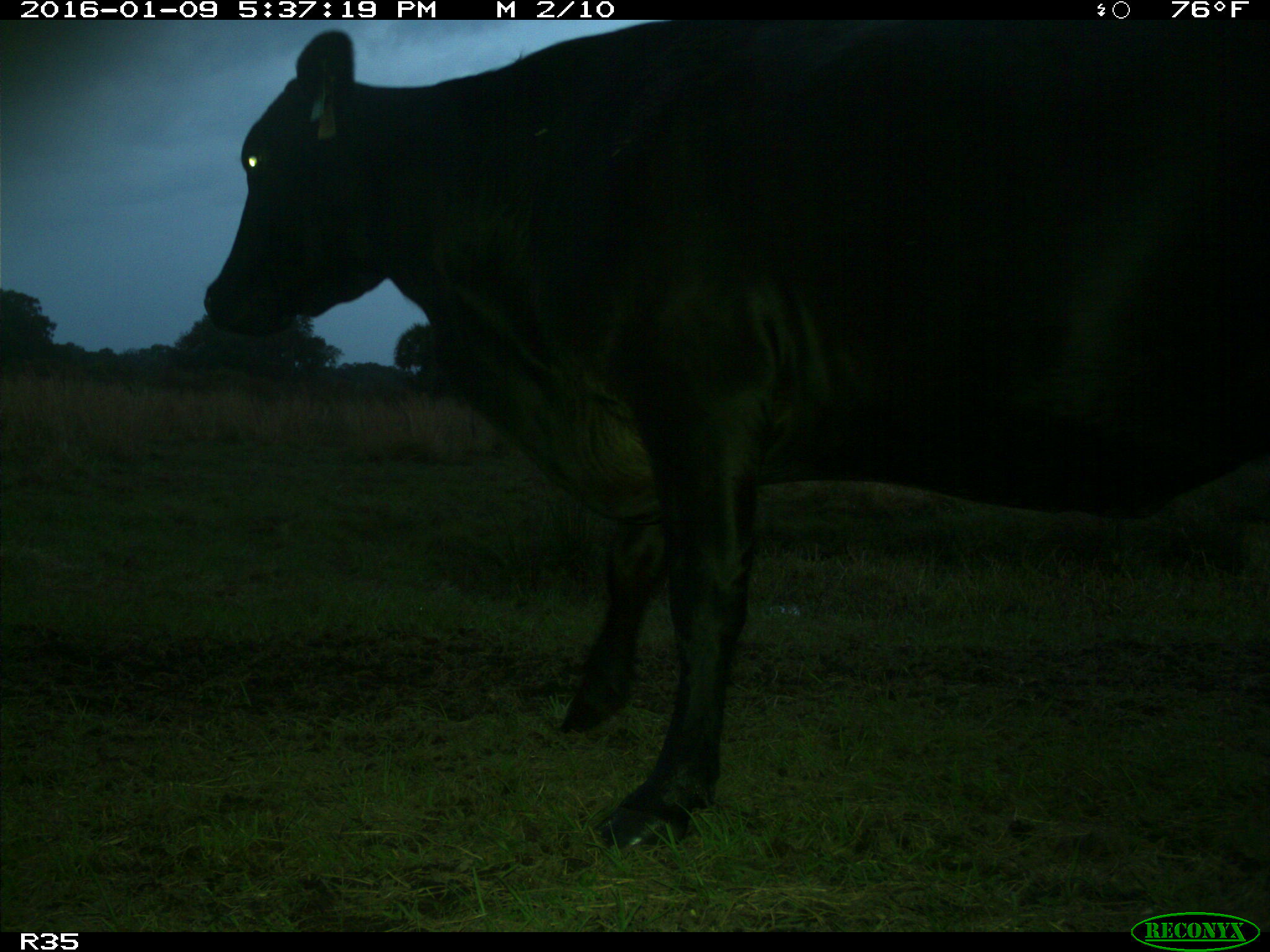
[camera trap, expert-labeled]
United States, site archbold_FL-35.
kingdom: Animalia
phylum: Chordata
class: Mammalia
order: Artiodactyla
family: Bovidae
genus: Bos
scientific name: Bos taurus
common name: domestic cow